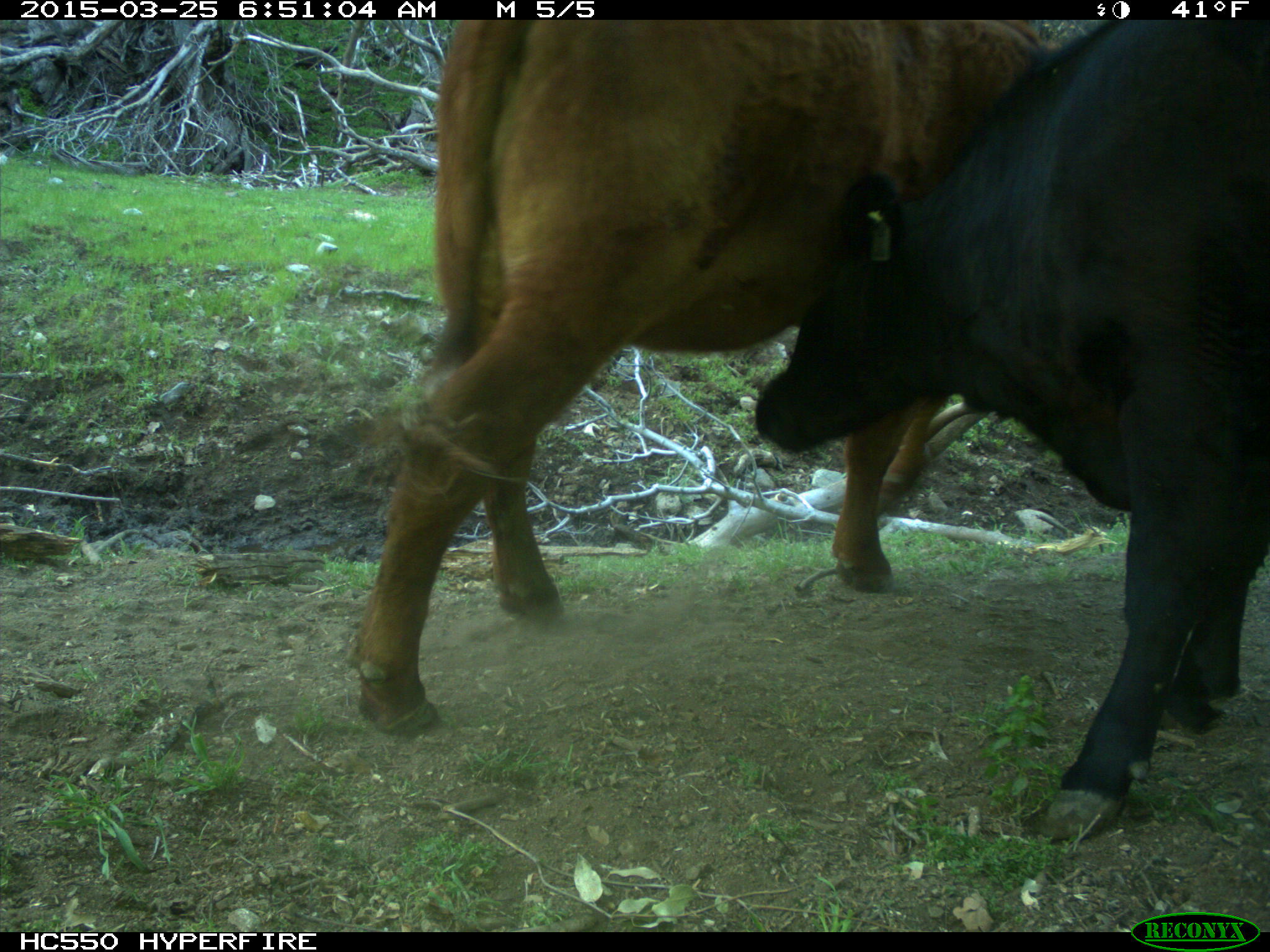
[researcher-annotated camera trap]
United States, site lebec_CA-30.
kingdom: Animalia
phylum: Chordata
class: Mammalia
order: Artiodactyla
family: Bovidae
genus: Bos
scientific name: Bos taurus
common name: domestic cow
Bos taurus (domestic cow).